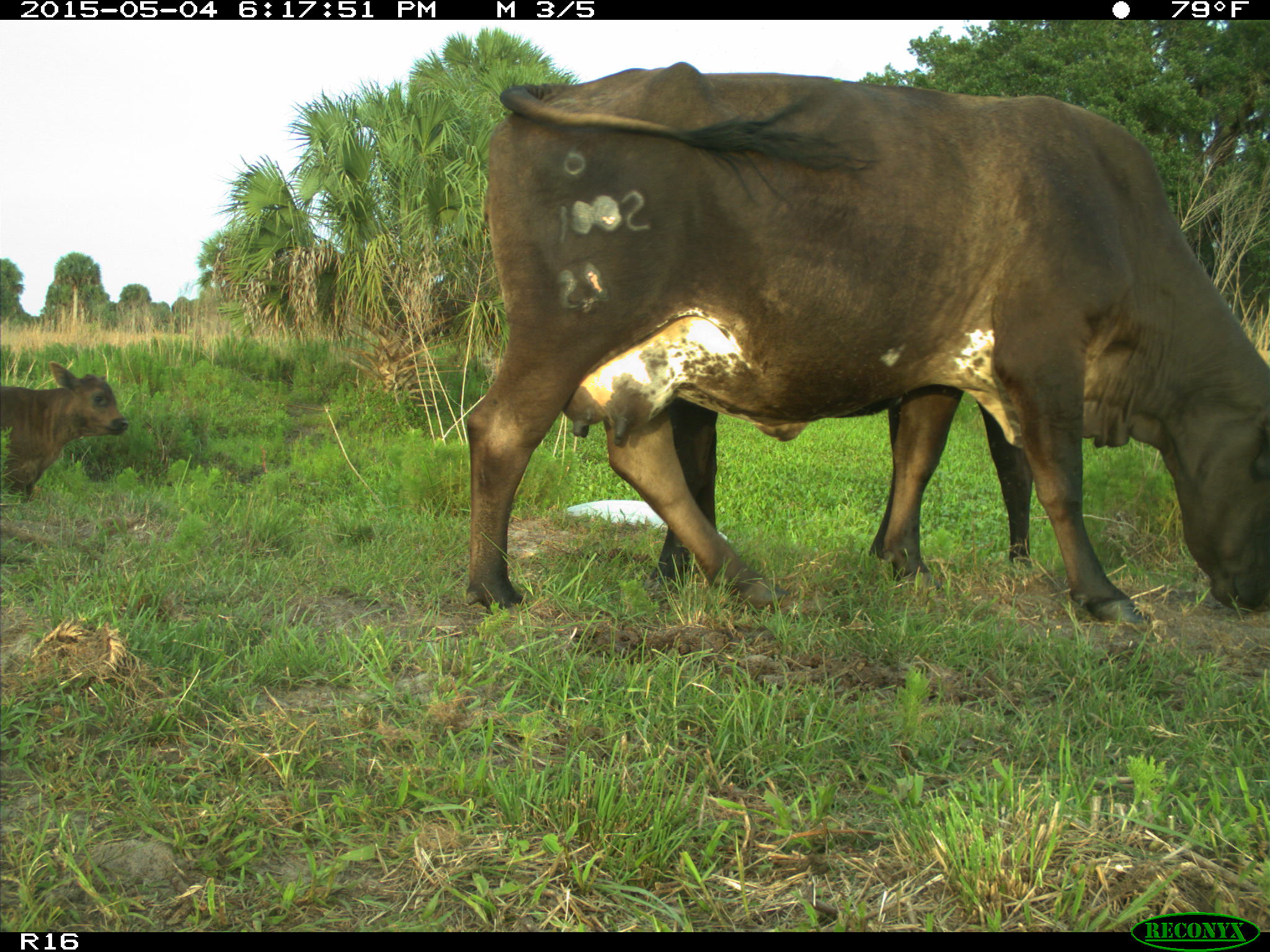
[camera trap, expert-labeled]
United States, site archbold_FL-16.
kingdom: Animalia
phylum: Chordata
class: Mammalia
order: Artiodactyla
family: Bovidae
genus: Bos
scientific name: Bos taurus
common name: domestic cow